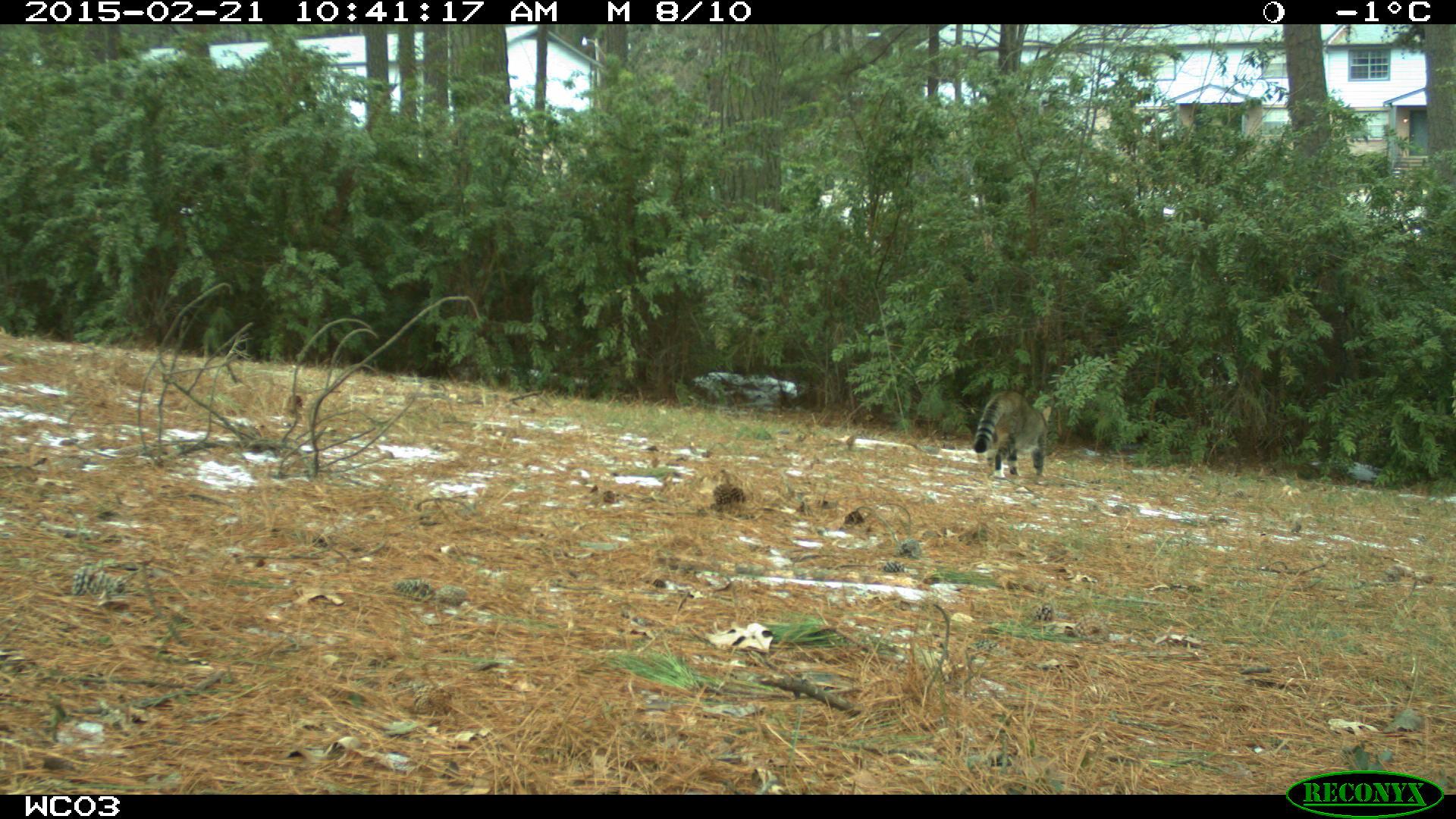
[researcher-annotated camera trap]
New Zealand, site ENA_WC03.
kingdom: Animalia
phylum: Chordata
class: Mammalia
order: Carnivora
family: Felidae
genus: Felis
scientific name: Felis catus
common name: domestic cat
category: cat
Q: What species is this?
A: Cat (domestic cat) (Felis catus).